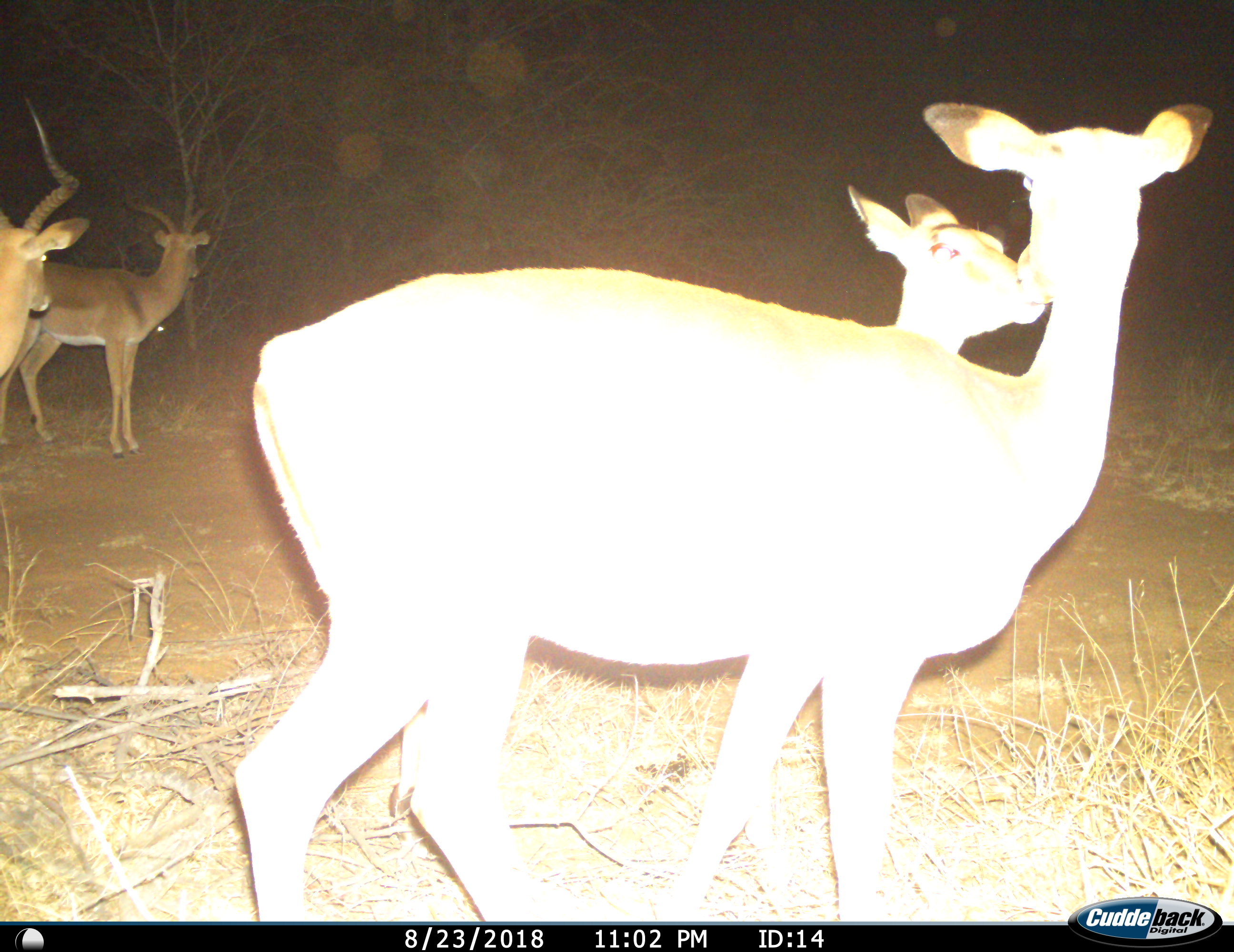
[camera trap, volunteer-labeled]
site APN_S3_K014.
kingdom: Animalia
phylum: Chordata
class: Mammalia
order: Artiodactyla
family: Bovidae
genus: Aepyceros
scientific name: Aepyceros melampus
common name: impala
Impala (Aepyceros melampus), count 4. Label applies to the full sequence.